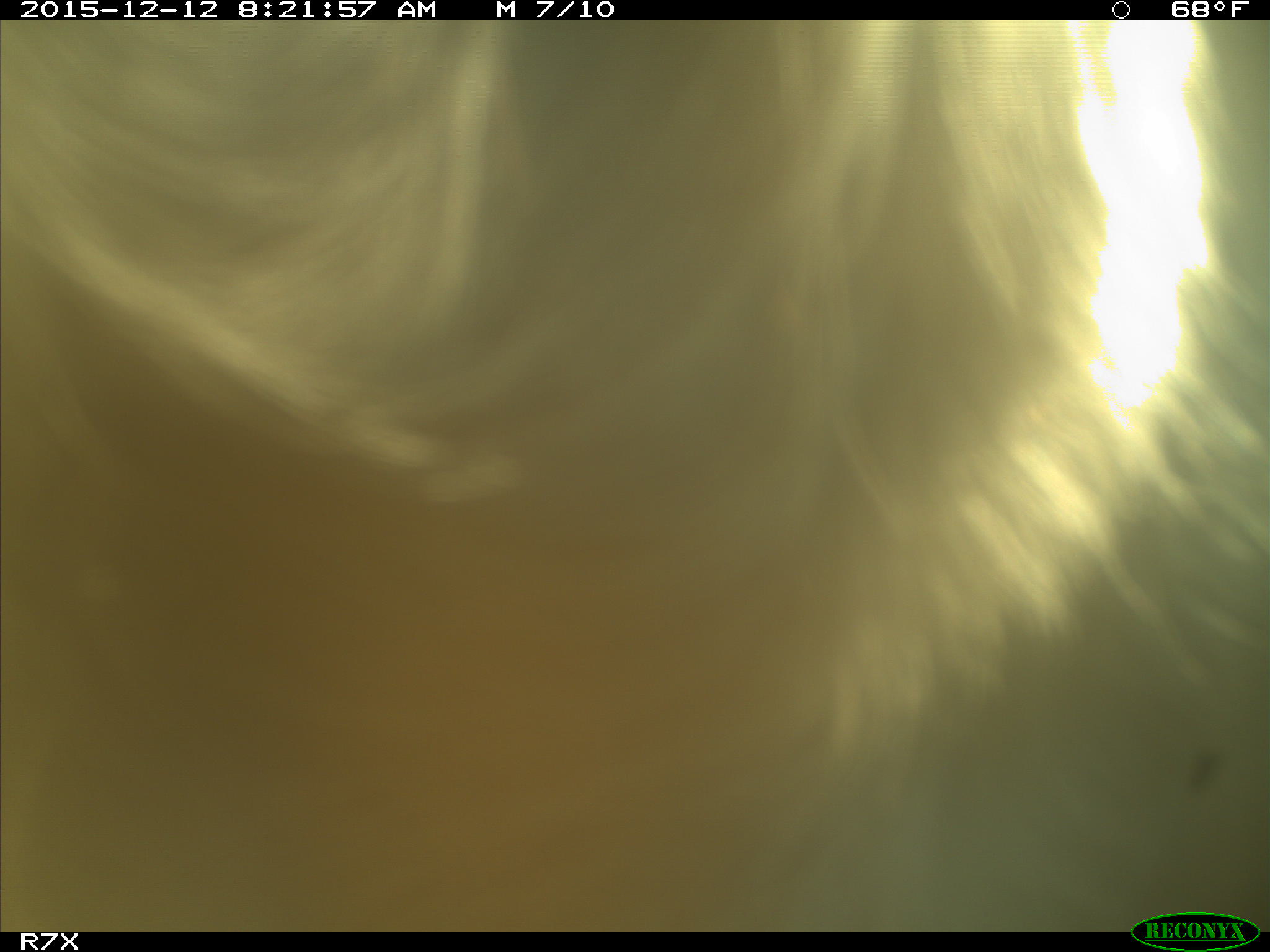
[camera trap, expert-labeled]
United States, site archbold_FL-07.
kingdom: Animalia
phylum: Chordata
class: Mammalia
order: Artiodactyla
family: Bovidae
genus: Bos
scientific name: Bos taurus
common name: domestic cow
Bos taurus (domestic cow).